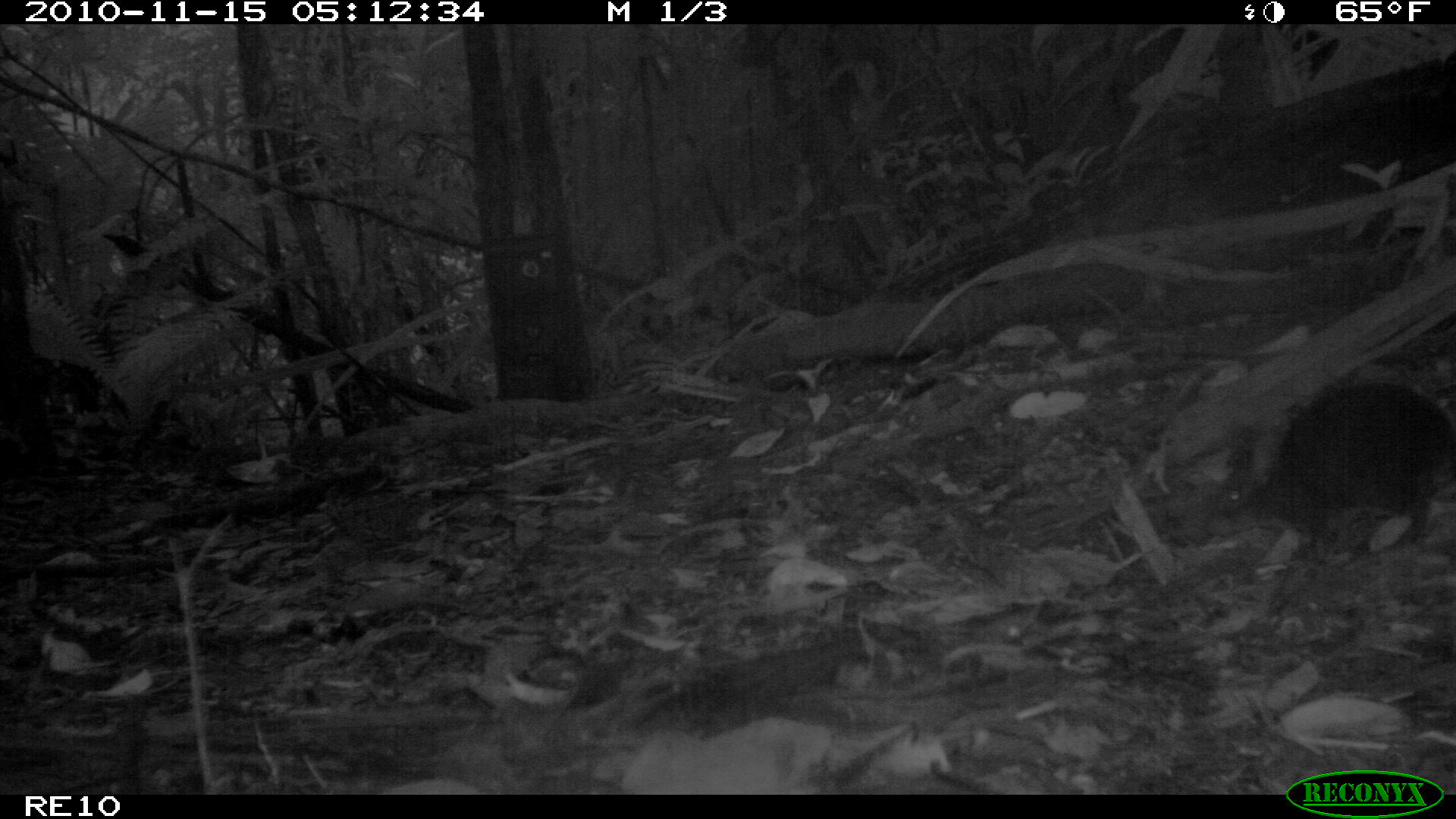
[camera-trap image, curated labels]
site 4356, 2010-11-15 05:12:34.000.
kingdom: Animalia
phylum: Chordata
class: Mammalia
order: Rodentia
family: Muridae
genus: Rattus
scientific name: Rattus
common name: rodent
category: unknown rat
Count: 1.